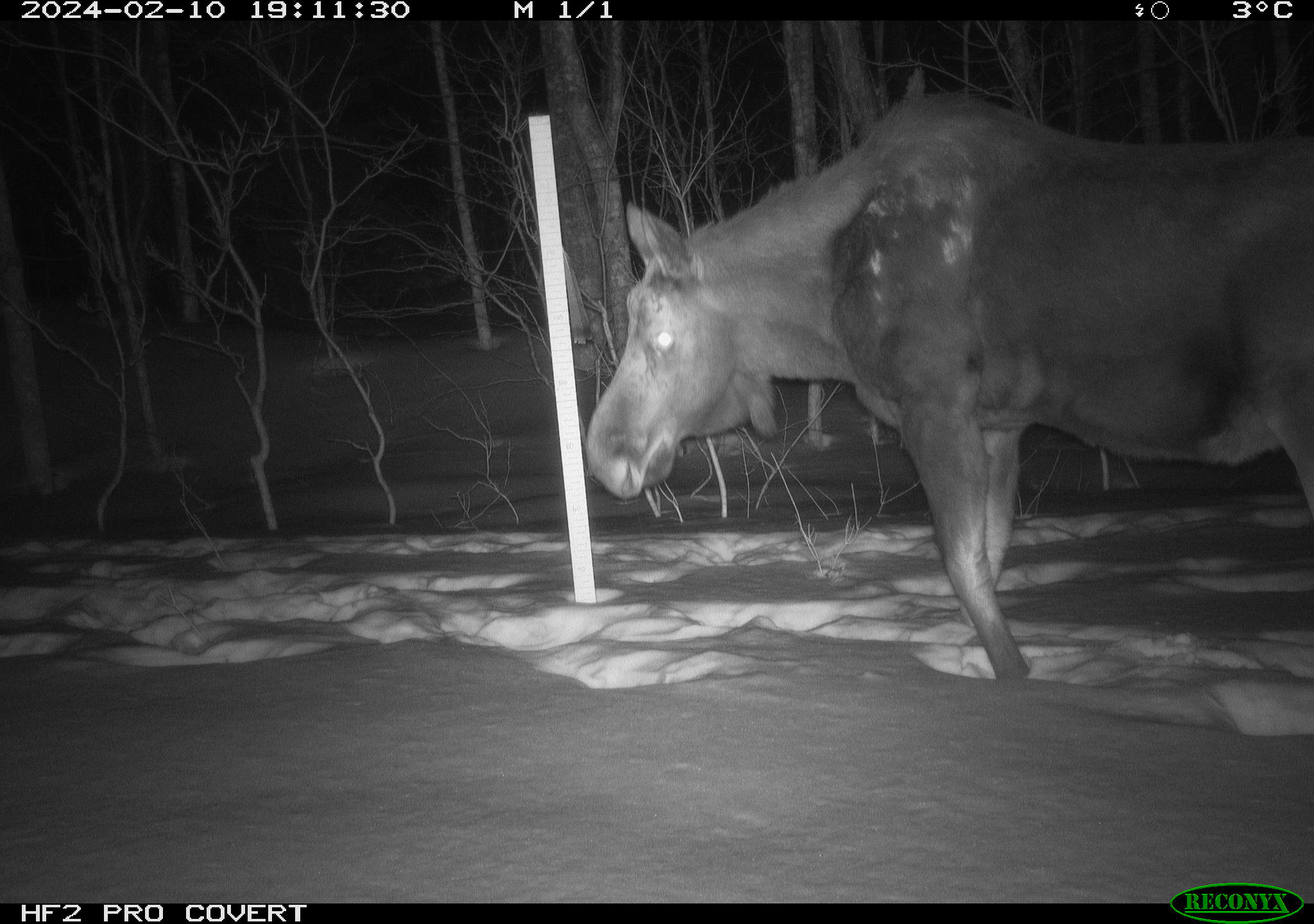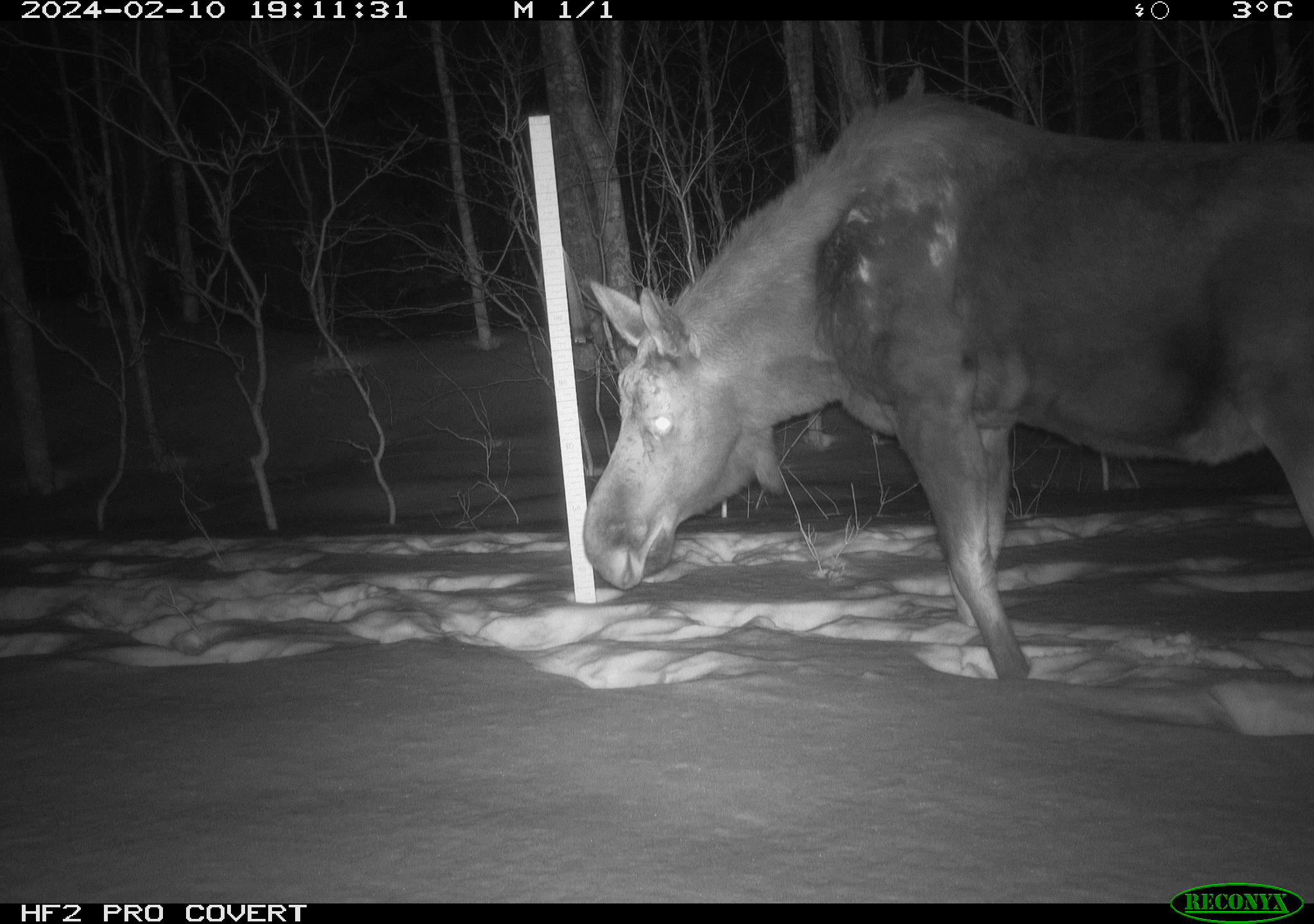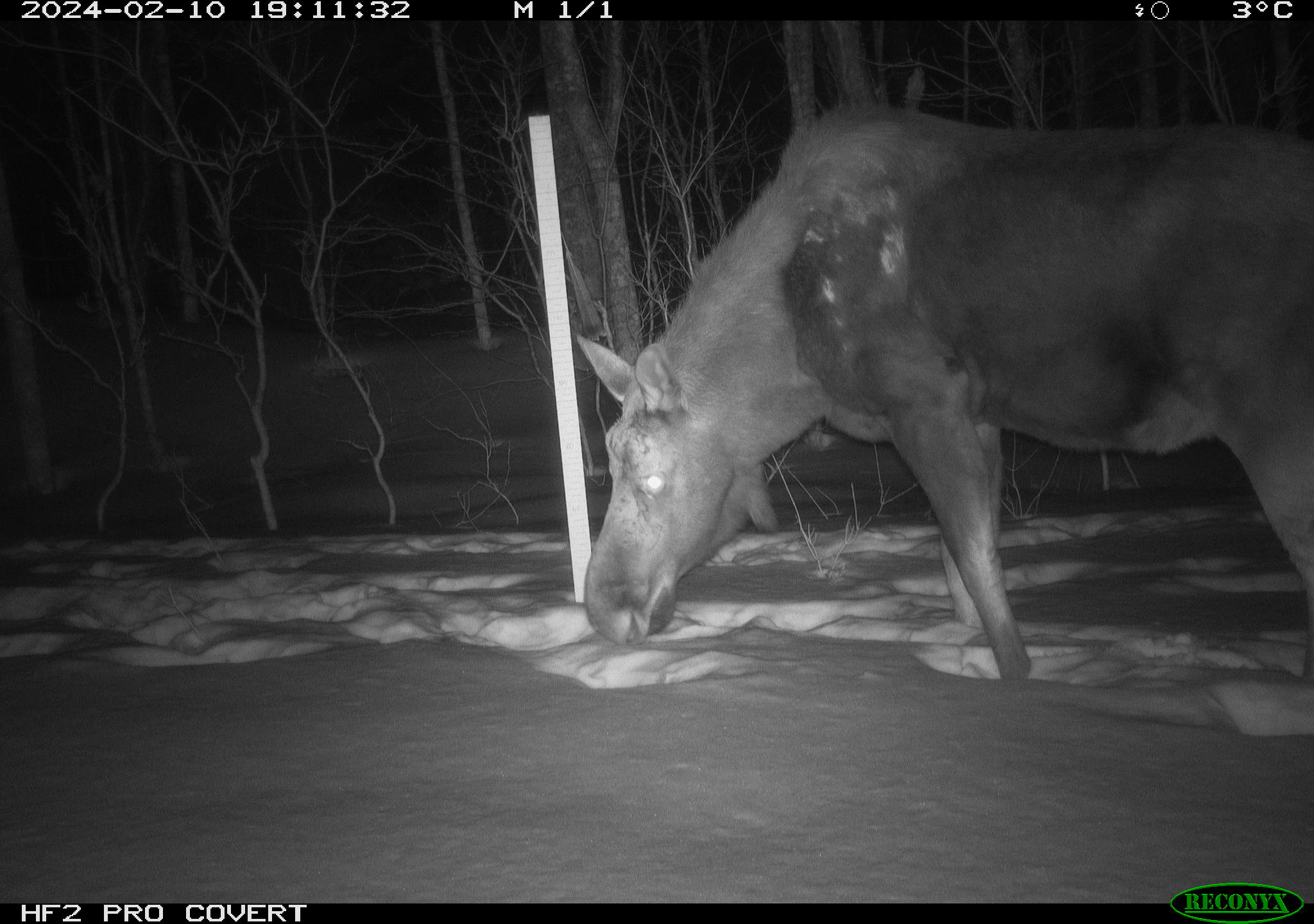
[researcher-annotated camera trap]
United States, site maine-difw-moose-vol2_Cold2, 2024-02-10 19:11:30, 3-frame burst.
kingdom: Animalia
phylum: Chordata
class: Mammalia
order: Artiodactyla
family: Cervidae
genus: Alces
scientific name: Alces alces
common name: moose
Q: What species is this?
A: Moose (Alces alces).